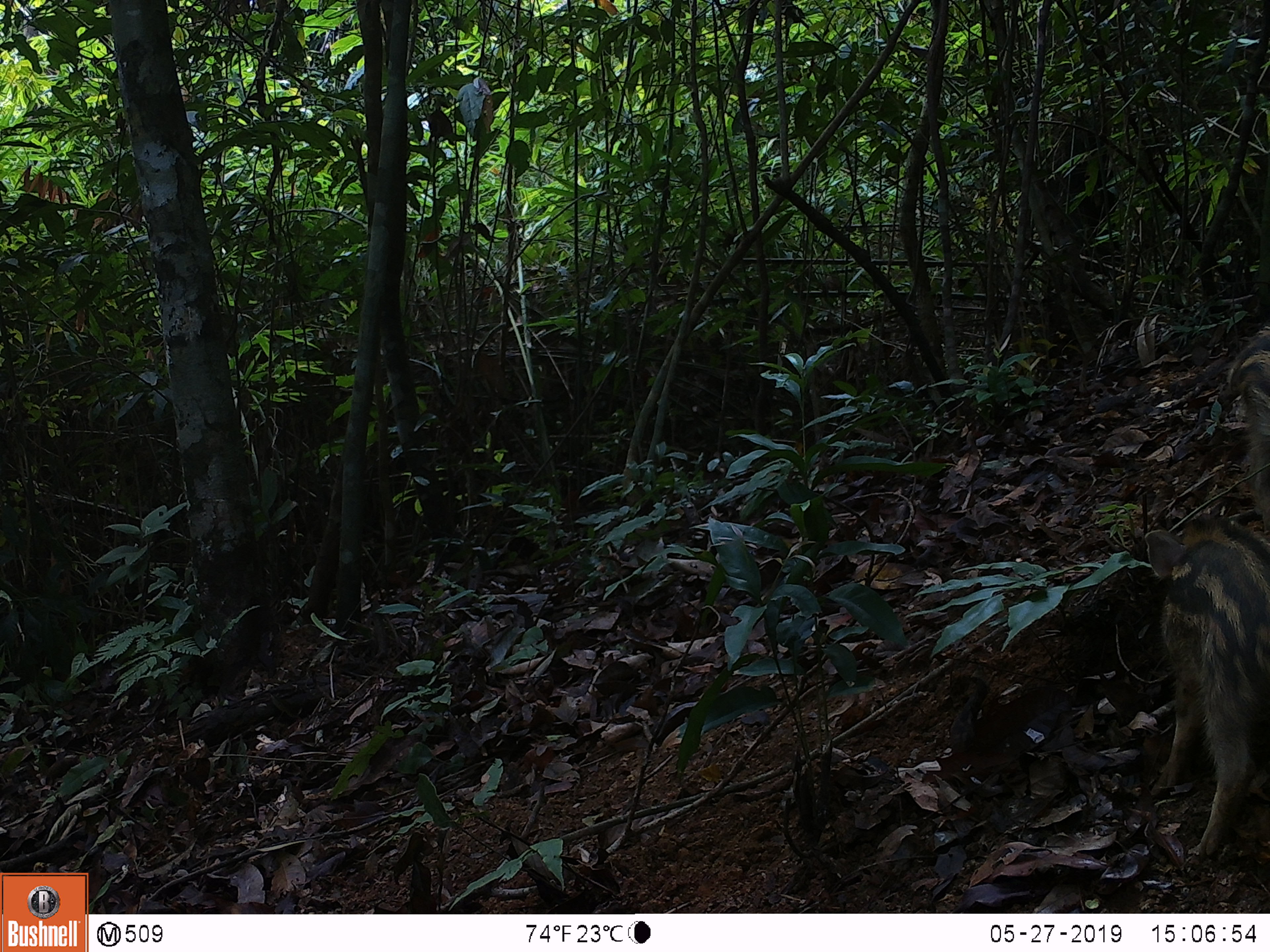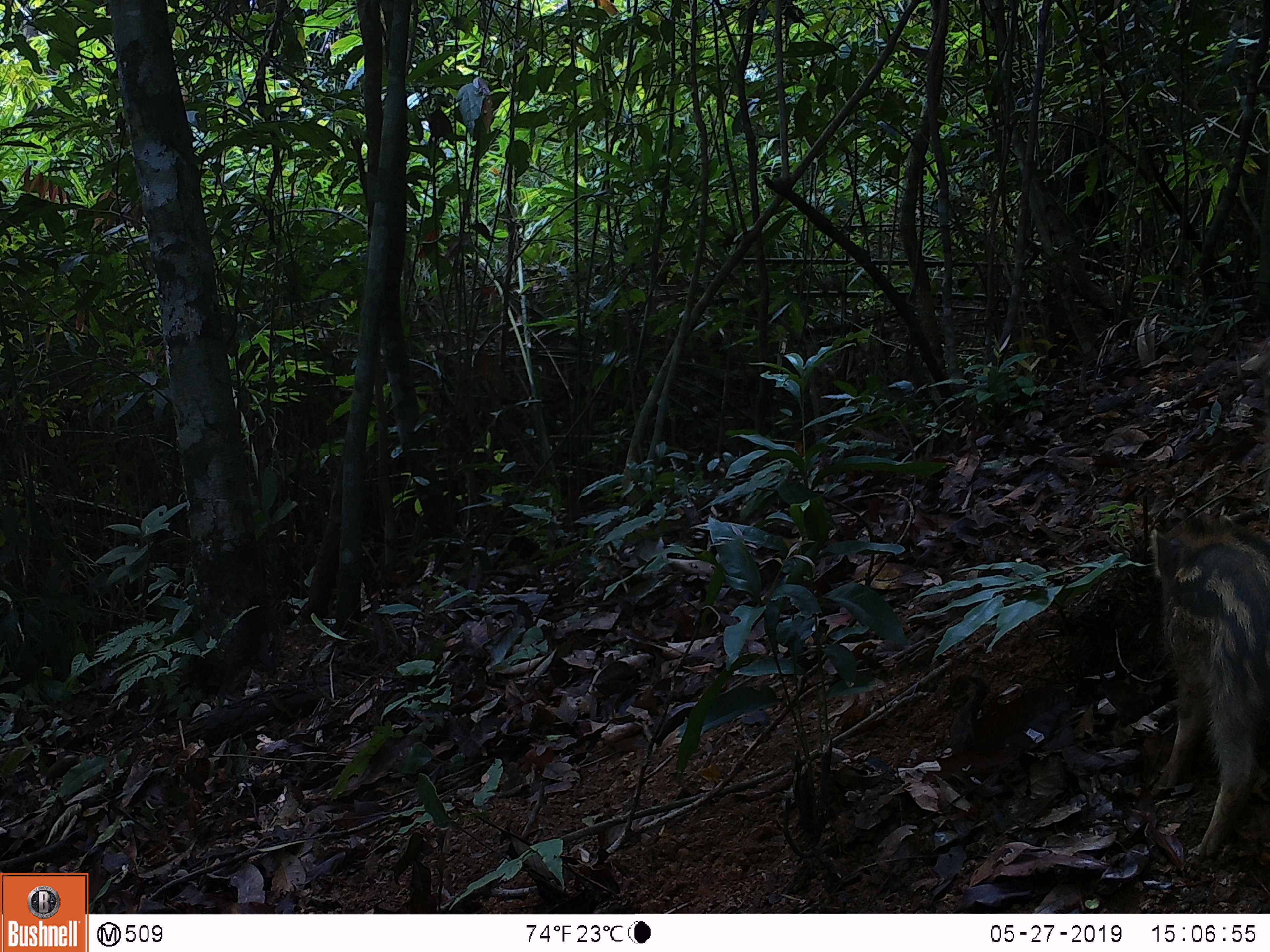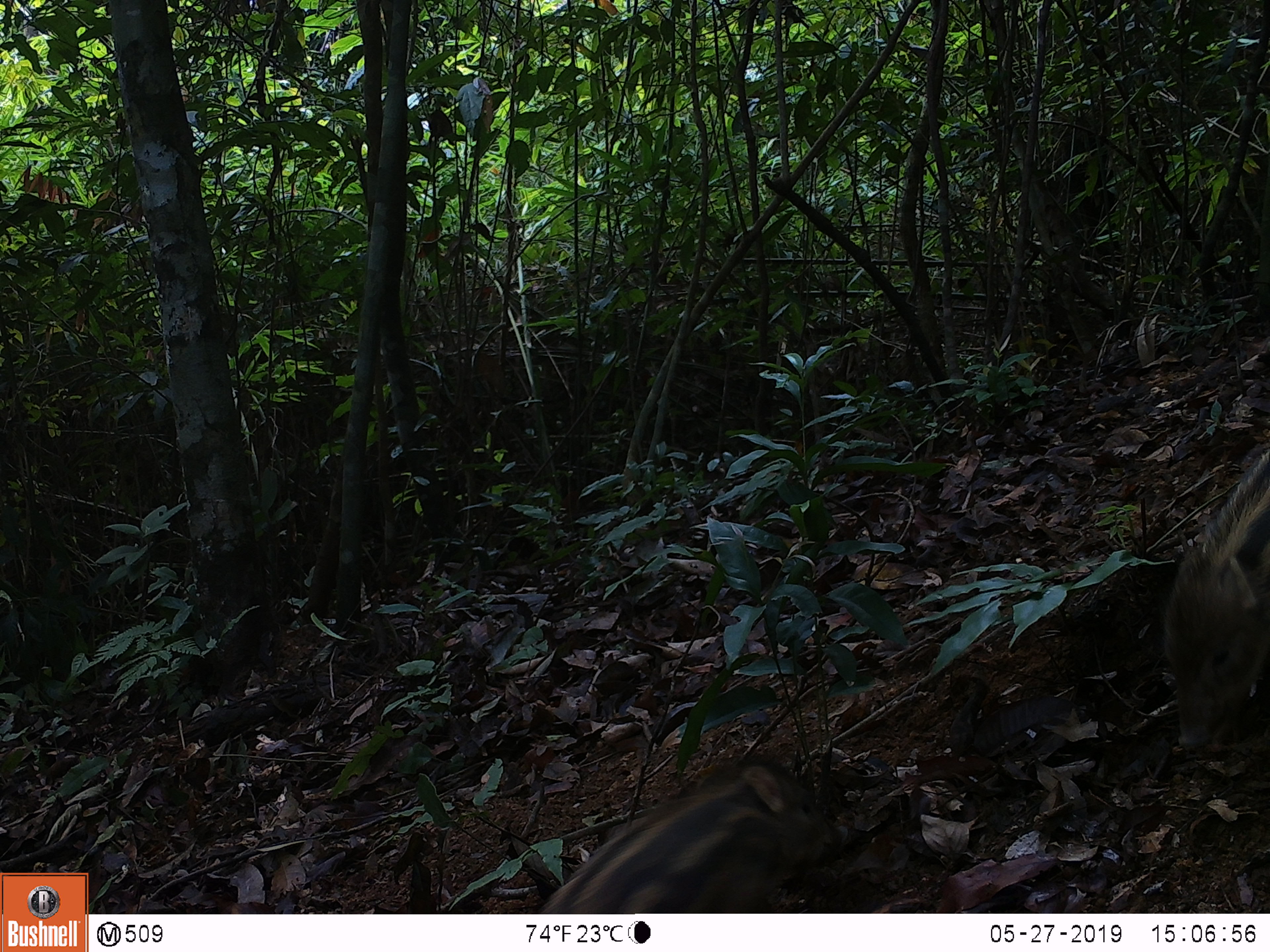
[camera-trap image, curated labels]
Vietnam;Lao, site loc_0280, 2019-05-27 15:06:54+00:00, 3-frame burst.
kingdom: Animalia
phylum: Chordata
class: Mammalia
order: Artiodactyla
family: Suidae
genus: Sus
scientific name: Sus scrofa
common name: eurasian wild pig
Eurasian wild pig (Sus scrofa). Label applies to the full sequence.